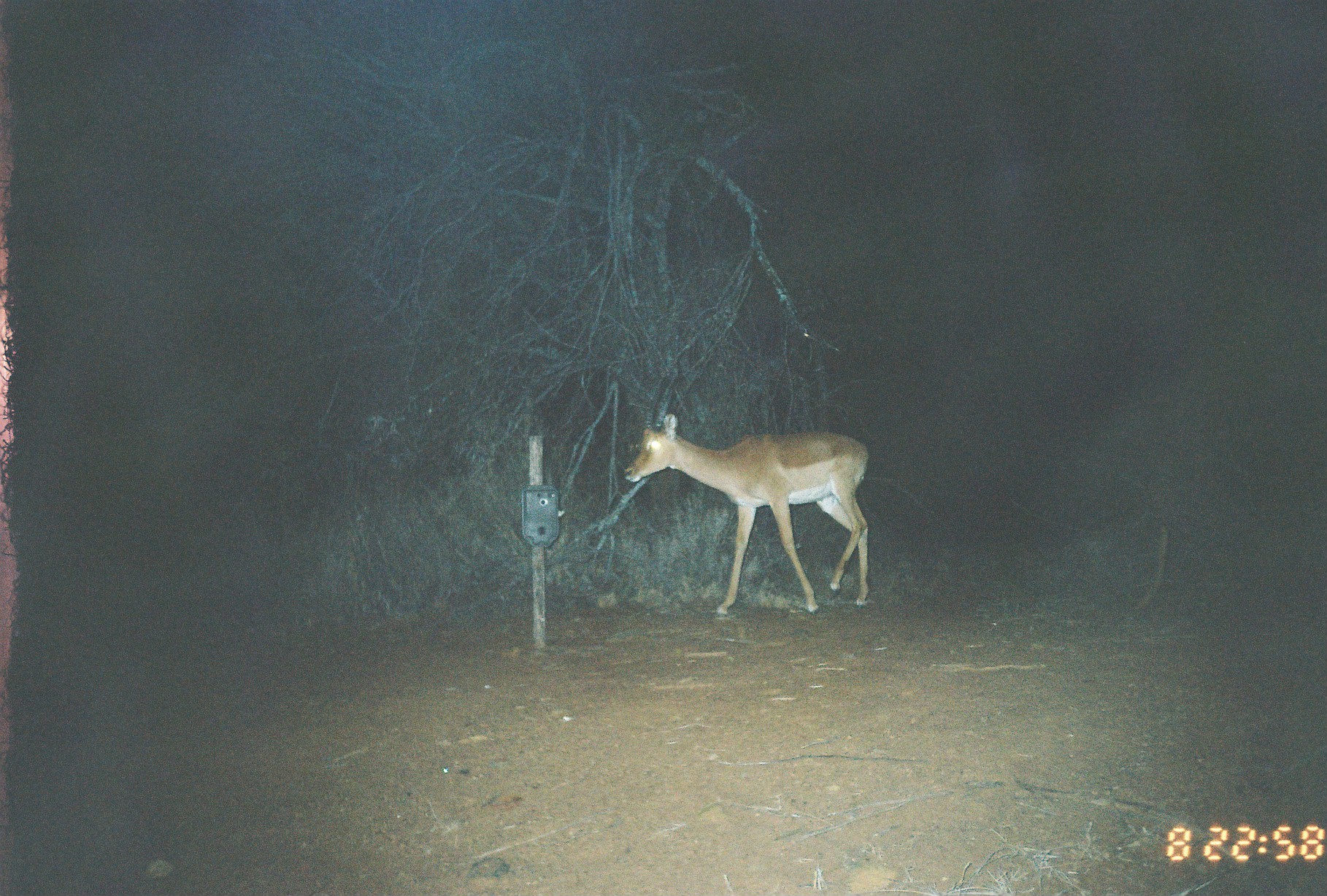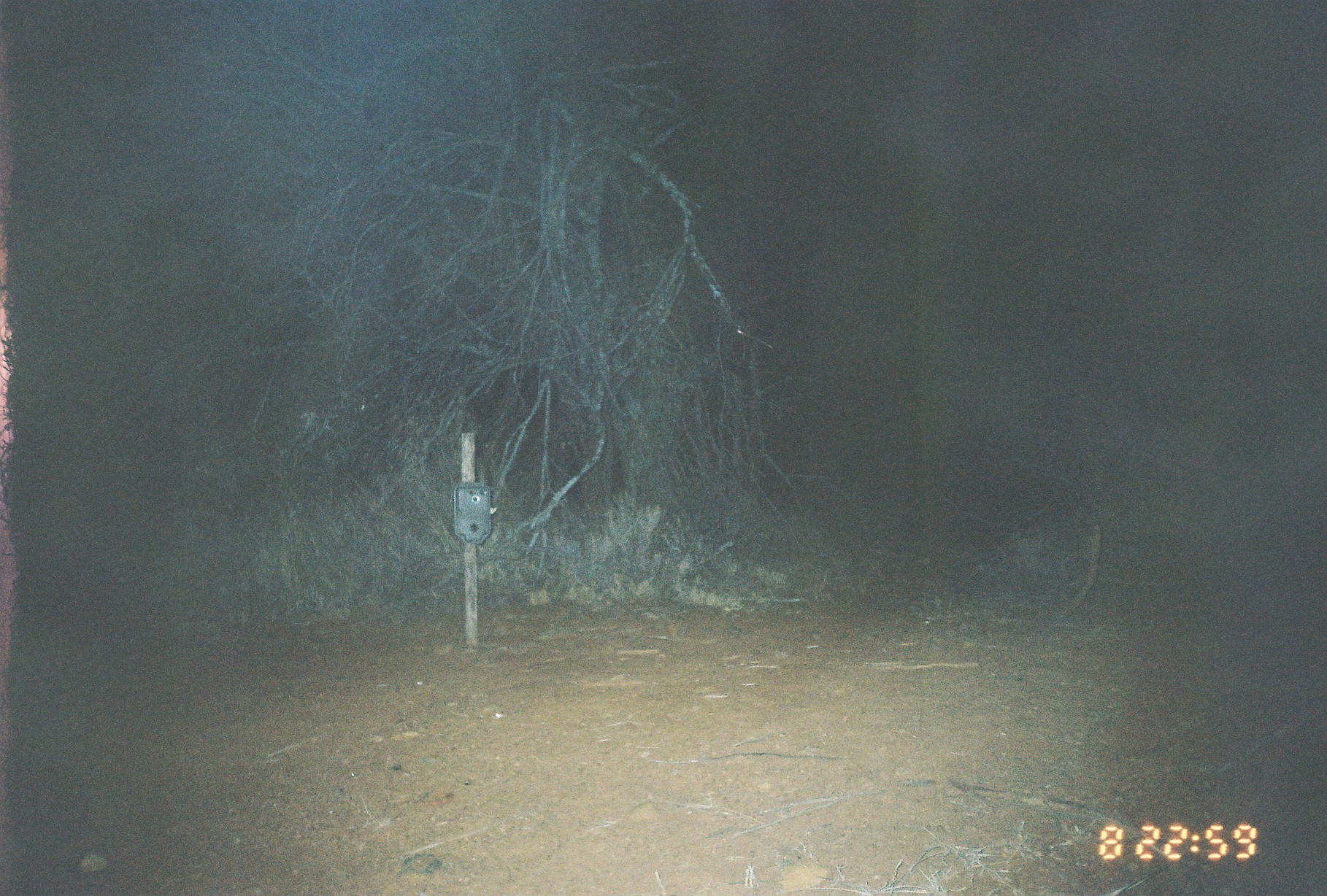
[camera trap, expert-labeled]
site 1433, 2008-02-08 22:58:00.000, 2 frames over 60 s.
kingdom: Animalia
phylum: Chordata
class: Mammalia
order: Artiodactyla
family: Bovidae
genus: Aepyceros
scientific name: Aepyceros melampus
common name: impala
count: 1